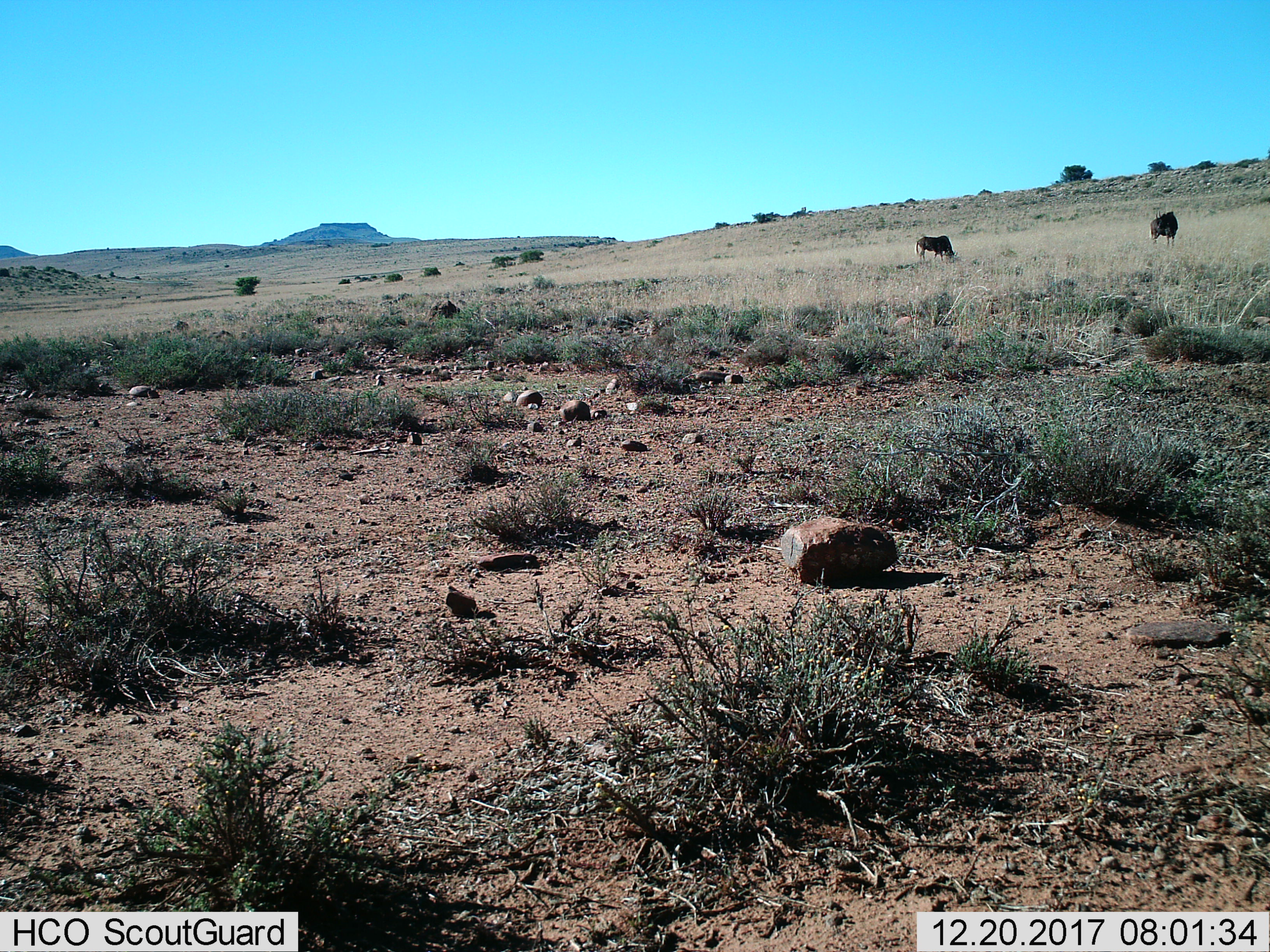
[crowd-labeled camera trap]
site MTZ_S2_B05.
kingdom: Animalia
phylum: Chordata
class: Mammalia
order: Artiodactyla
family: Bovidae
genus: Connochaetes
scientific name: Connochaetes gnou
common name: black wildebeest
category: wildebeestblack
Wildebeestblack (black wildebeest) (Connochaetes gnou), count 2. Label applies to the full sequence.